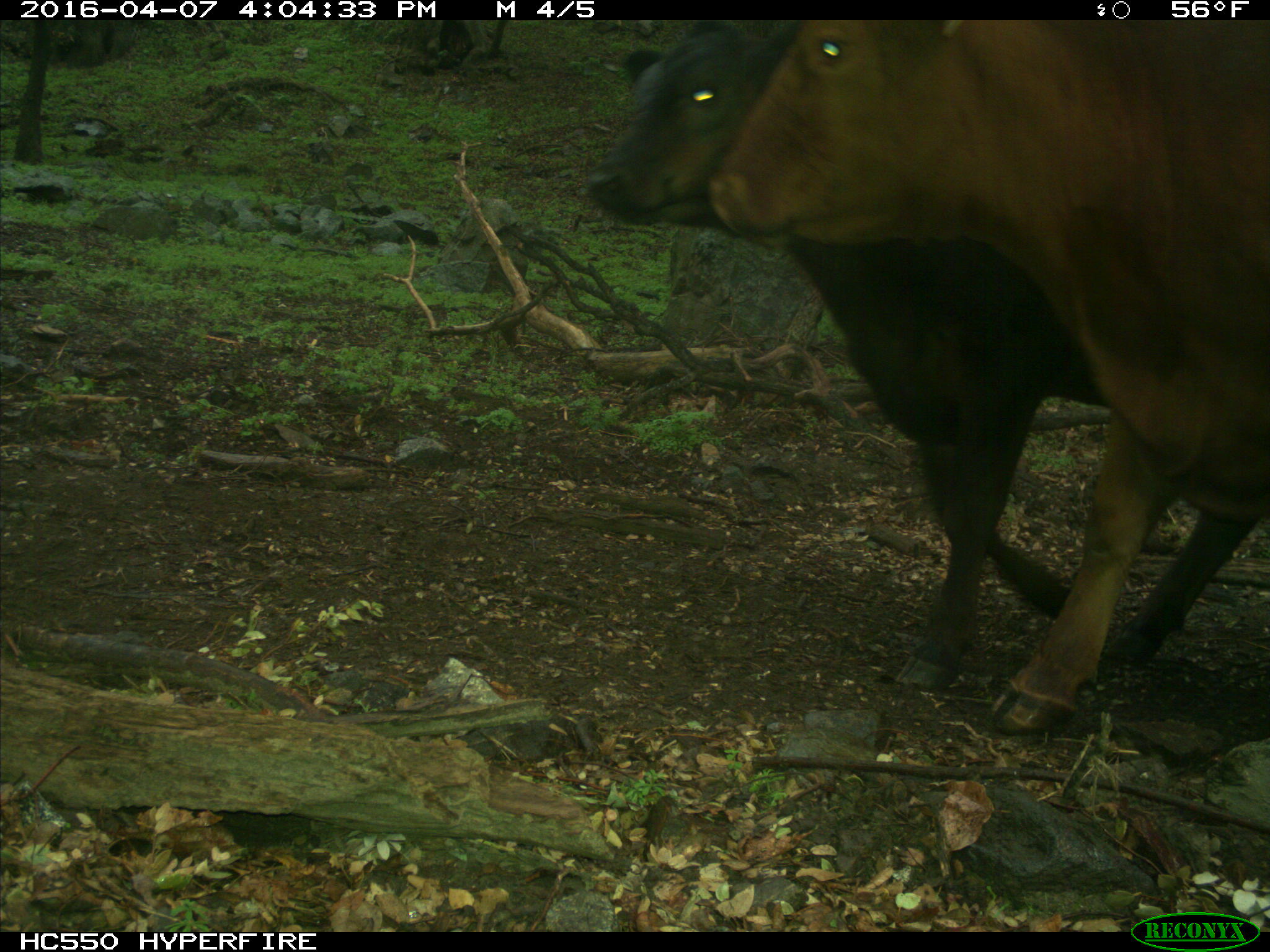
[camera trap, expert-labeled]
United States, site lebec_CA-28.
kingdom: Animalia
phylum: Chordata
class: Mammalia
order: Artiodactyla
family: Bovidae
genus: Bos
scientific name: Bos taurus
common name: domestic cow